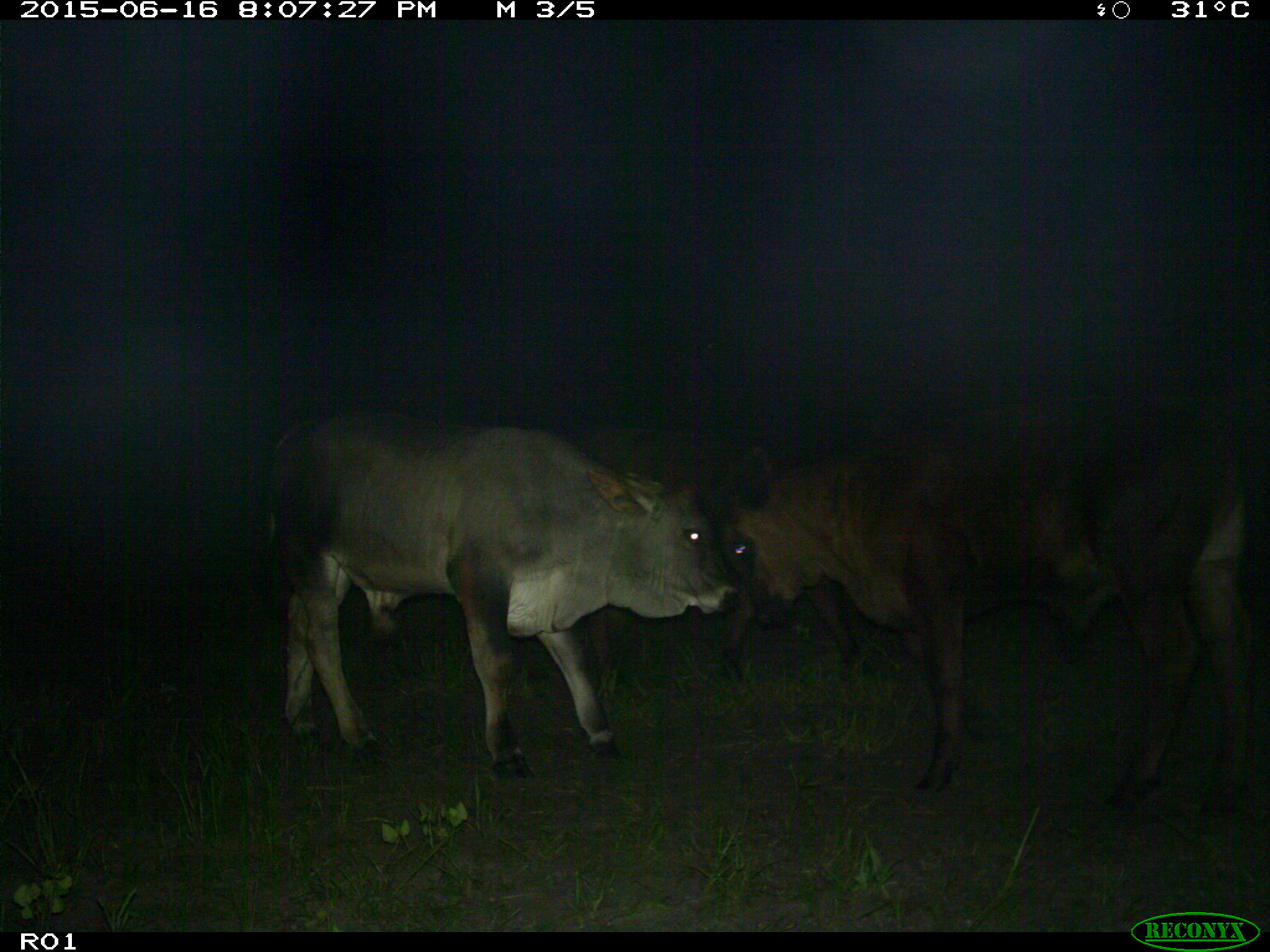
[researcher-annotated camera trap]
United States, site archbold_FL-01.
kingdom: Animalia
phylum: Chordata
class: Mammalia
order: Artiodactyla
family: Bovidae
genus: Bos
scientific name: Bos taurus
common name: domestic cow